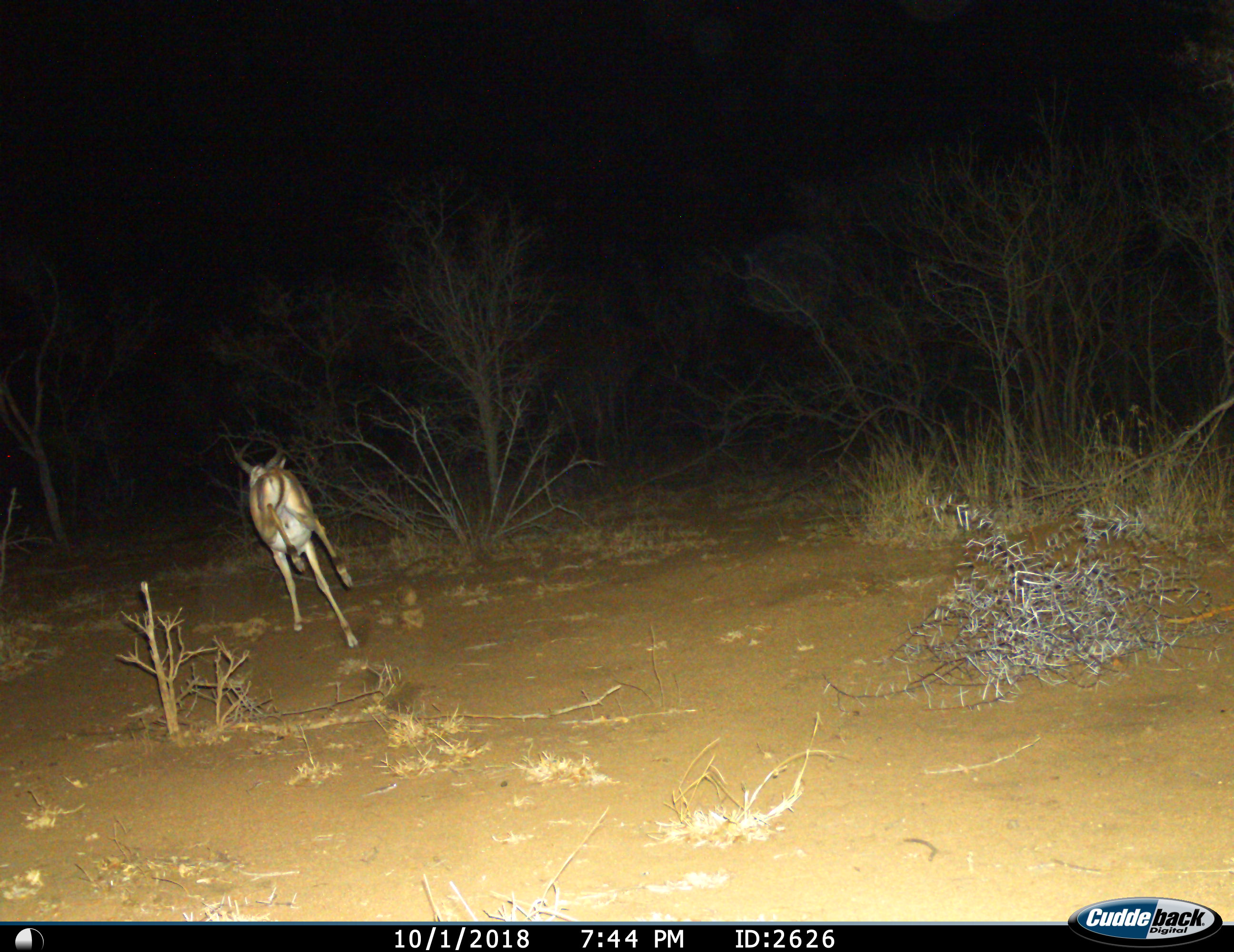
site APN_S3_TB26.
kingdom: Animalia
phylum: Chordata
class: Mammalia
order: Artiodactyla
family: Bovidae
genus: Aepyceros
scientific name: Aepyceros melampus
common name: impala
Impala (Aepyceros melampus), count 1. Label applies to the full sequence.